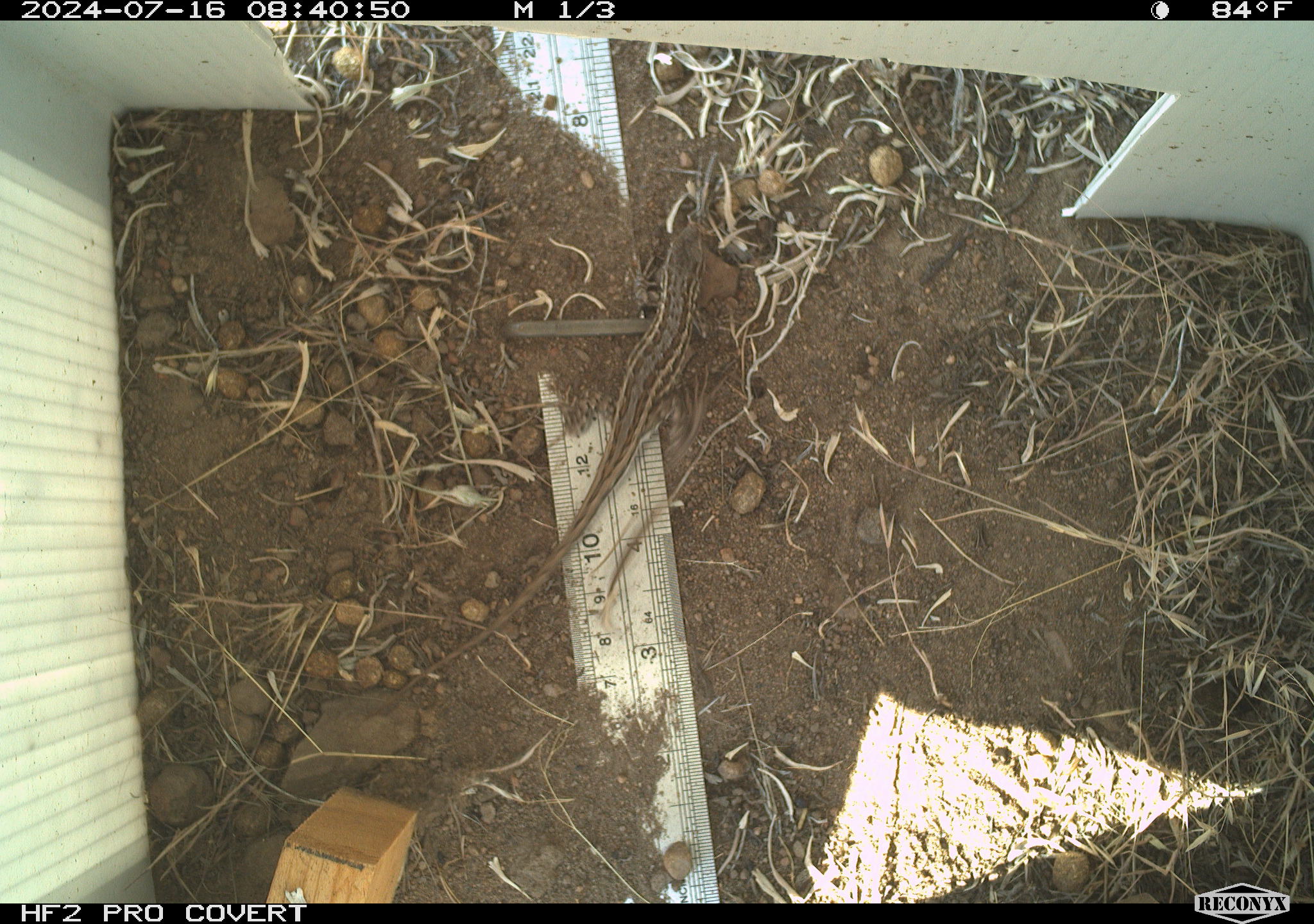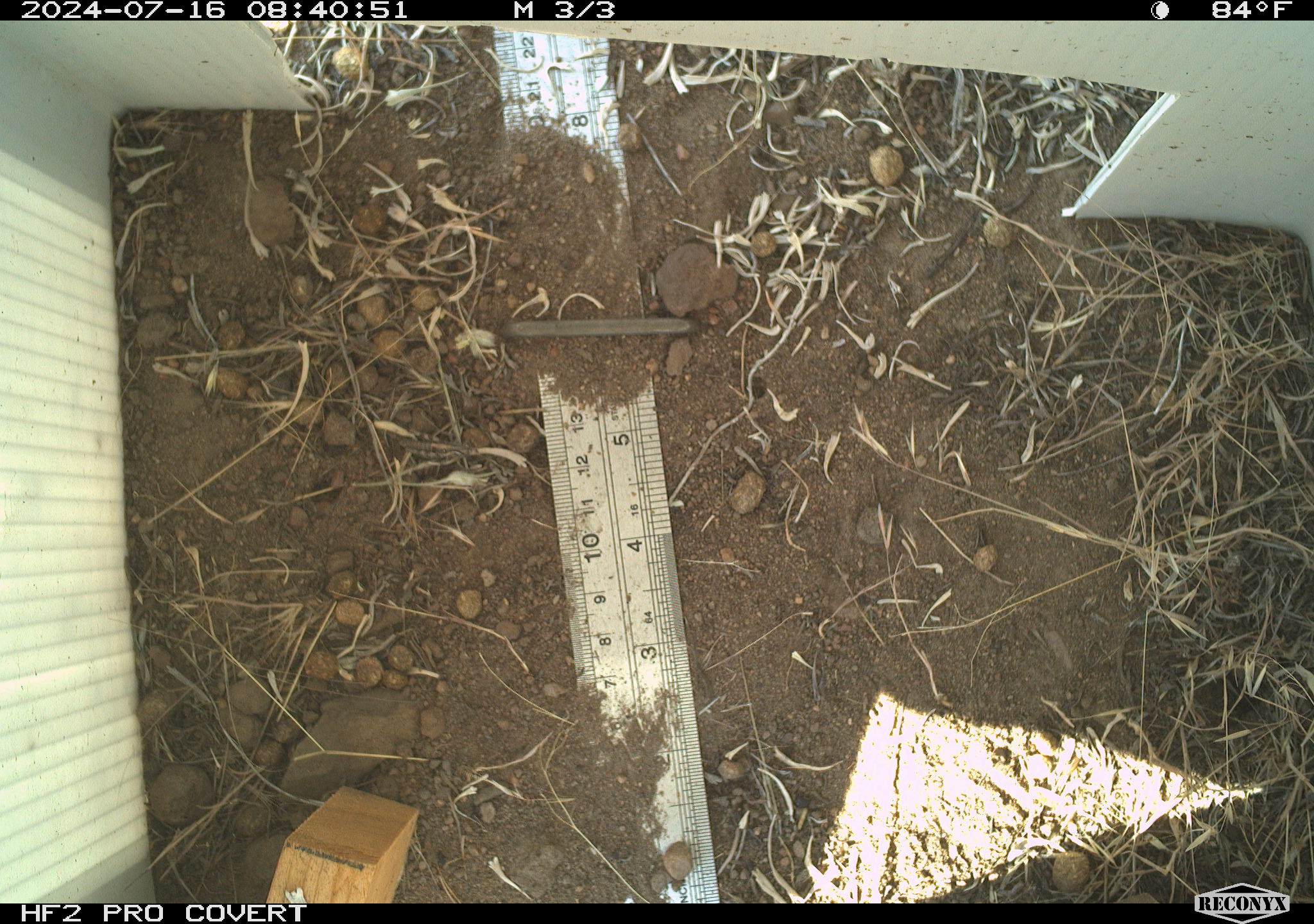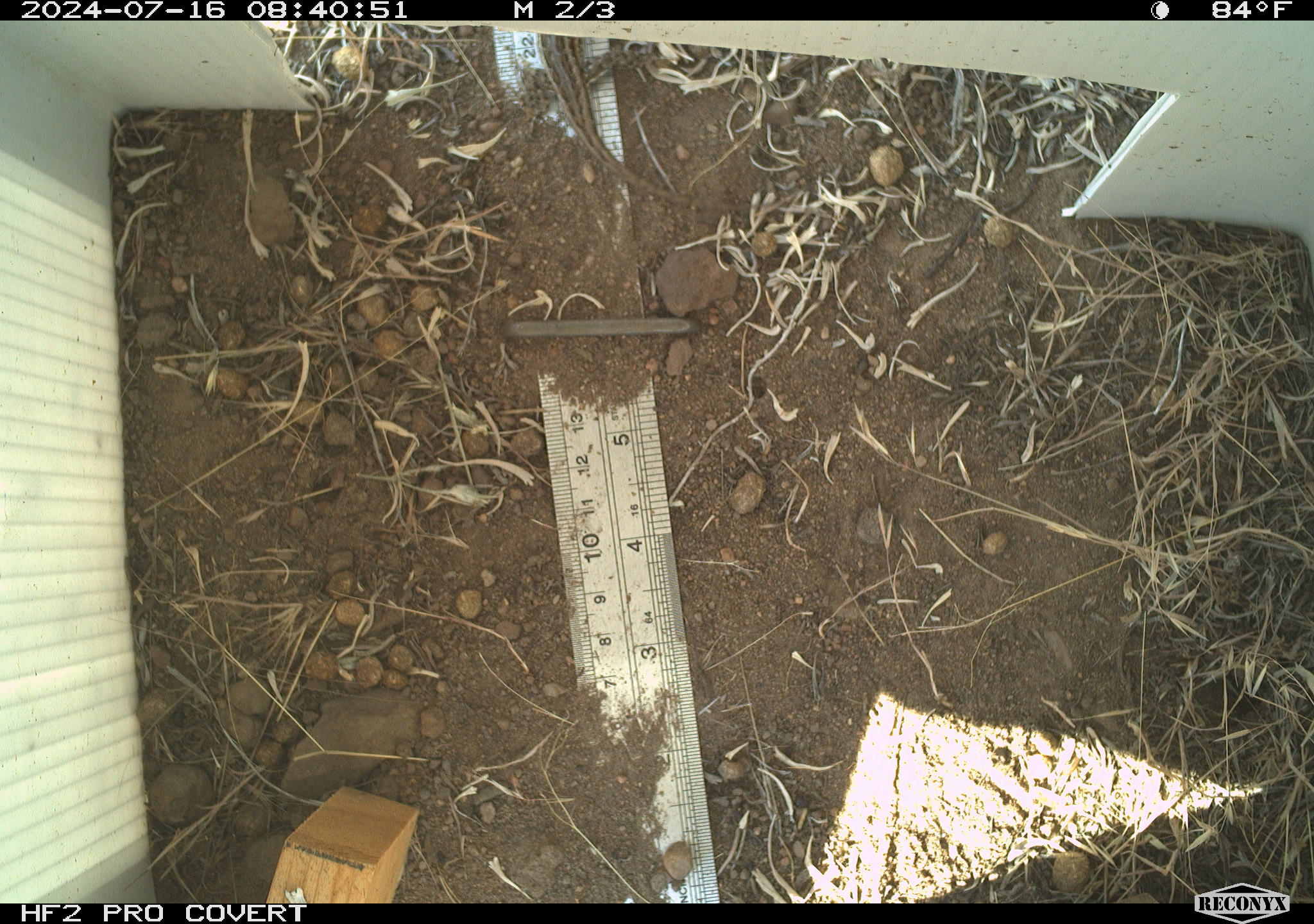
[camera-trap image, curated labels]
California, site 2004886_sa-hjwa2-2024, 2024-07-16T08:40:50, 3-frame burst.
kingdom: Animalia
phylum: Chordata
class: Reptilia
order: Squamata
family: Phrynosomatidae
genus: Sceloporus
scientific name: Sceloporus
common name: spiny lizards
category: sceloporus species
Sceloporus species (spiny lizards) (Sceloporus).